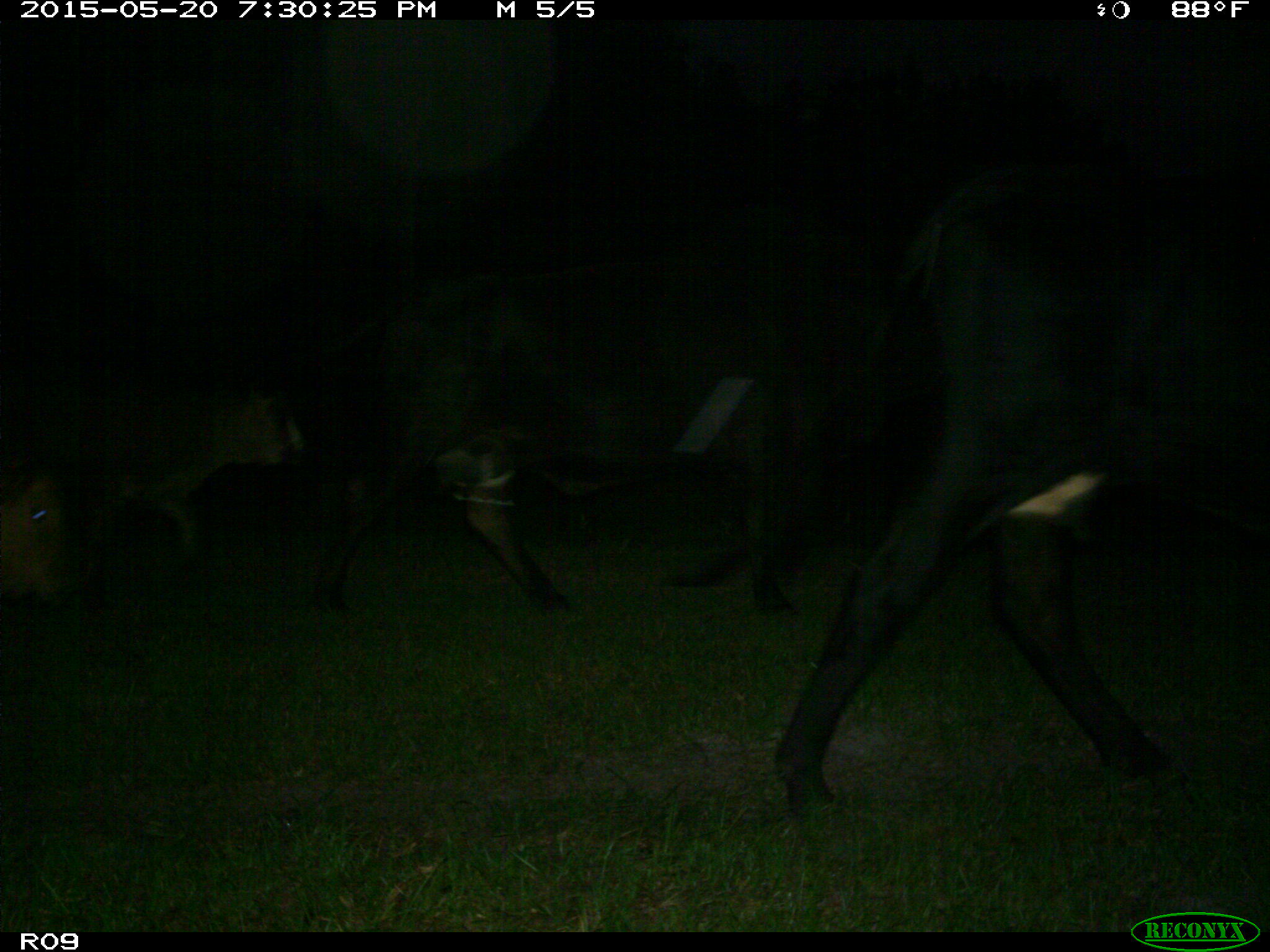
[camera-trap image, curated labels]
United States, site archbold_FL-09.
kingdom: Animalia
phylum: Chordata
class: Mammalia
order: Artiodactyla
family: Bovidae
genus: Bos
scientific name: Bos taurus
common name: domestic cow